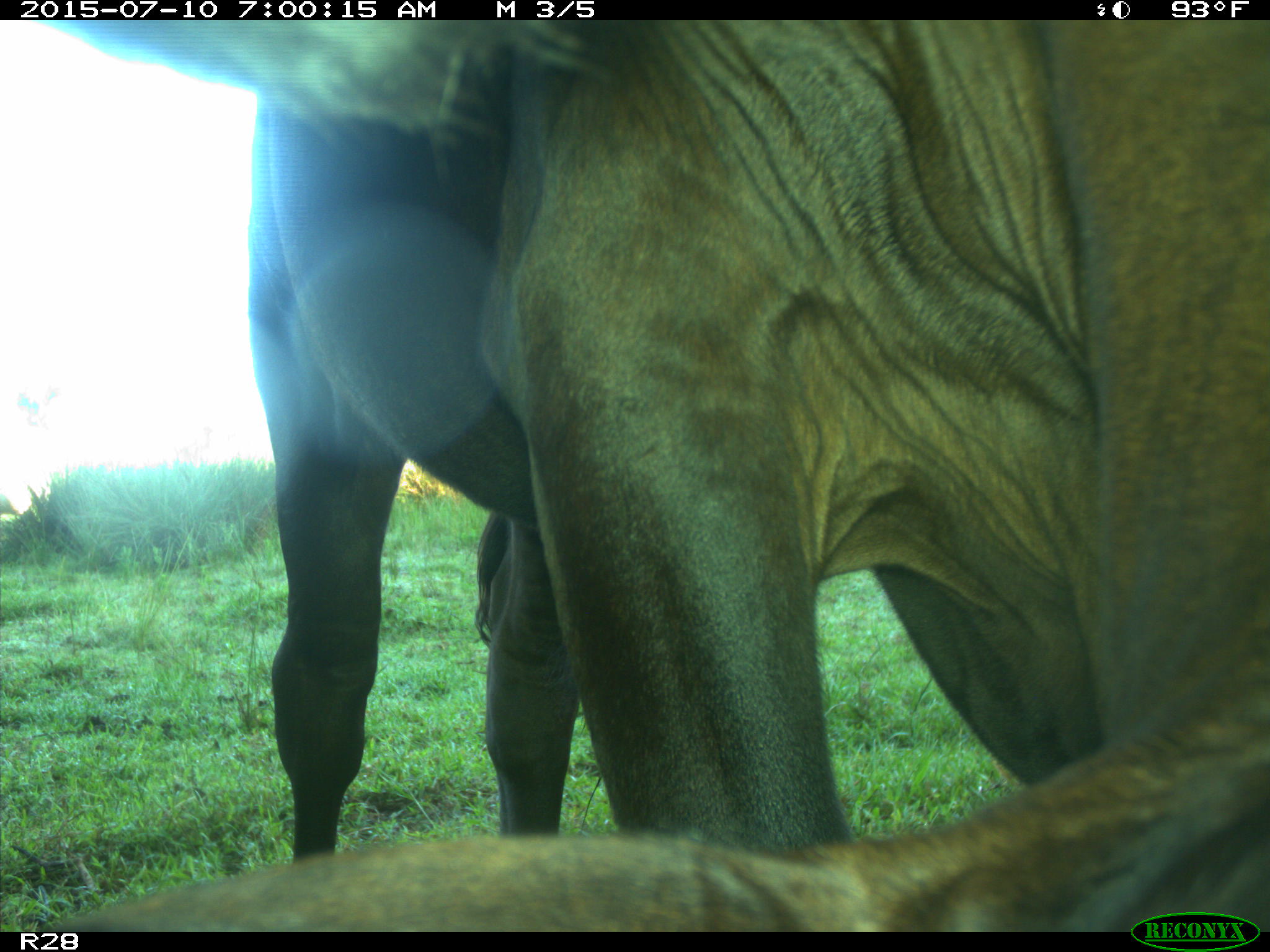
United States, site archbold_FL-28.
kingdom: Animalia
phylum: Chordata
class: Mammalia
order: Artiodactyla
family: Bovidae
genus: Bos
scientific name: Bos taurus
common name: domestic cow